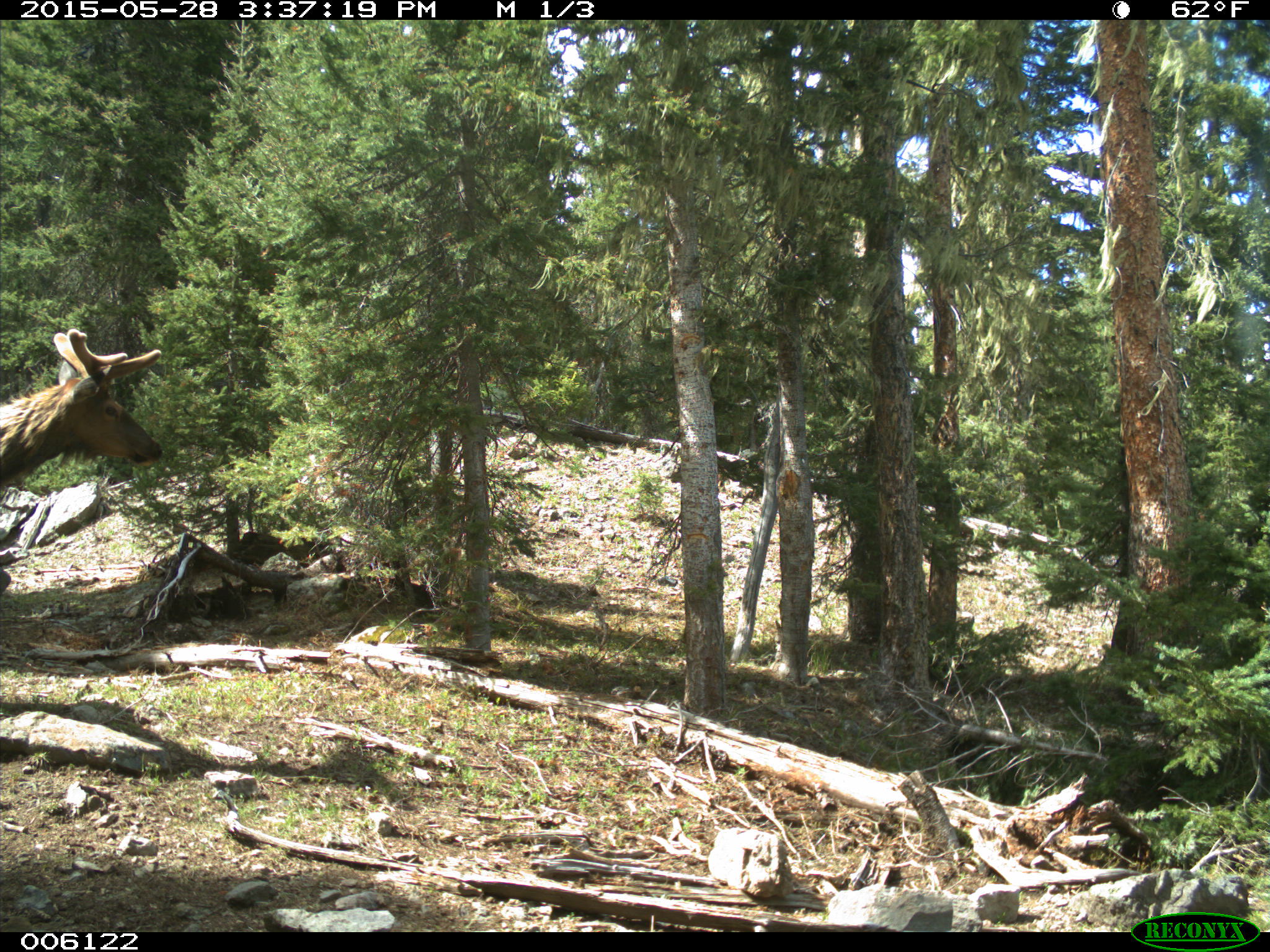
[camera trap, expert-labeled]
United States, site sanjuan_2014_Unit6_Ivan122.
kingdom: Animalia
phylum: Chordata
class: Mammalia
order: Artiodactyla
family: Cervidae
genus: Cervus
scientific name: Cervus elaphus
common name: red deer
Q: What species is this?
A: Cervus elaphus (red deer).